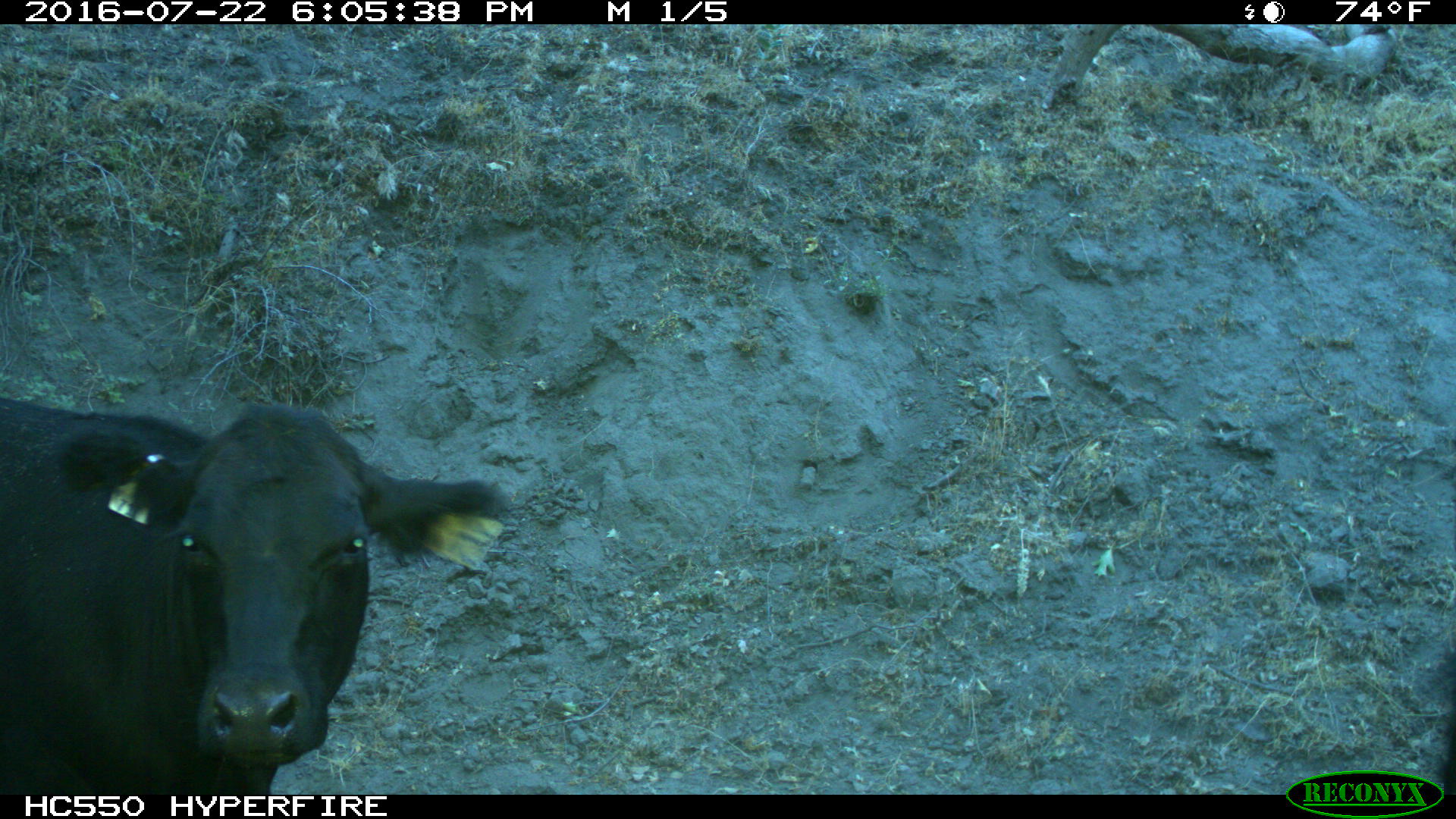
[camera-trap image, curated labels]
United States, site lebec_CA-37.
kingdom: Animalia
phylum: Chordata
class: Mammalia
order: Artiodactyla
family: Bovidae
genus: Bos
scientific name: Bos taurus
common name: domestic cow